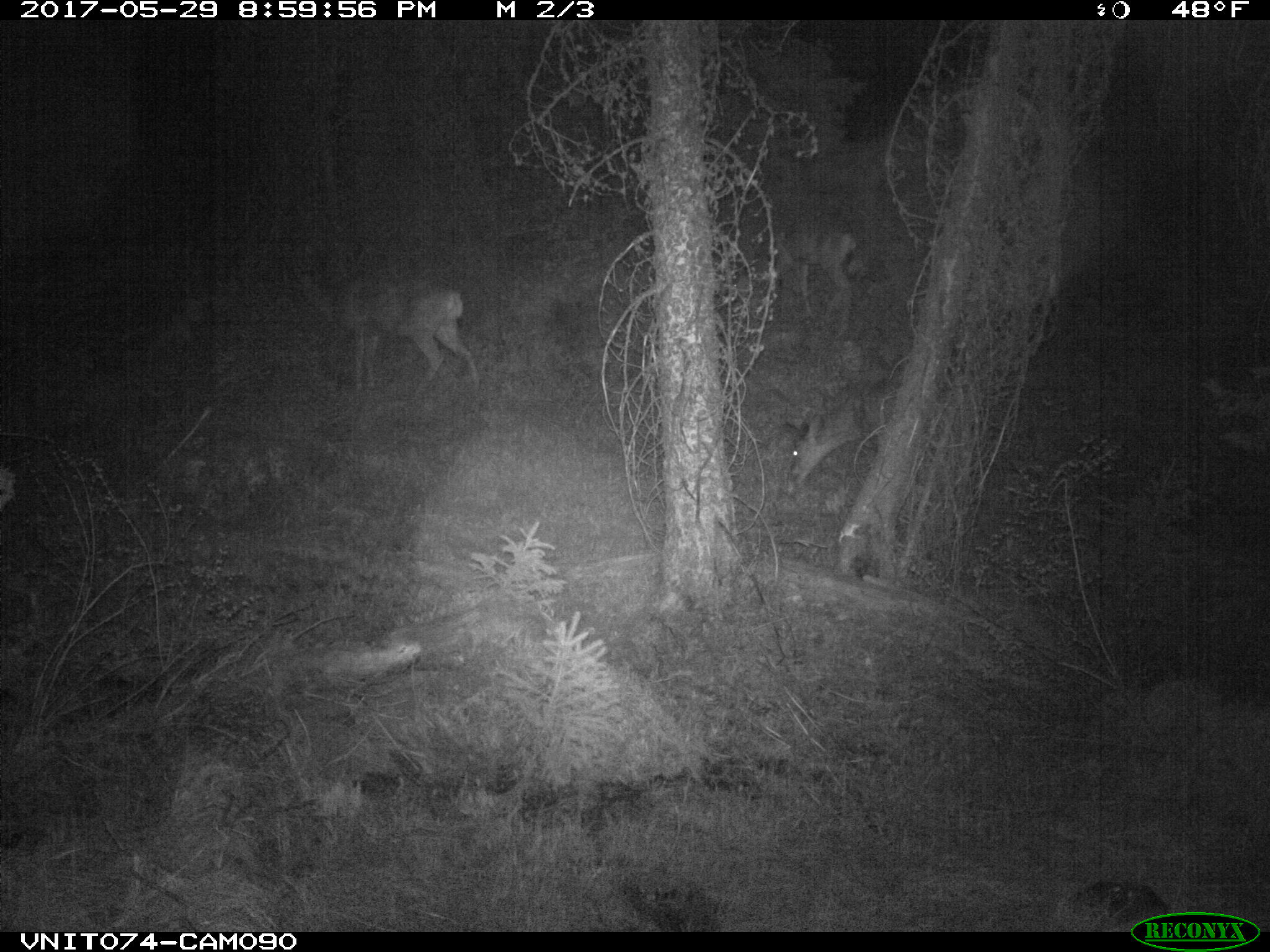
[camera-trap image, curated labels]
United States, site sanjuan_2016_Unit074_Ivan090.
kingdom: Animalia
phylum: Chordata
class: Mammalia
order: Artiodactyla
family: Cervidae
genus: Odocoileus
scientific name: Odocoileus hemionus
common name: mule deer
Odocoileus hemionus (mule deer).